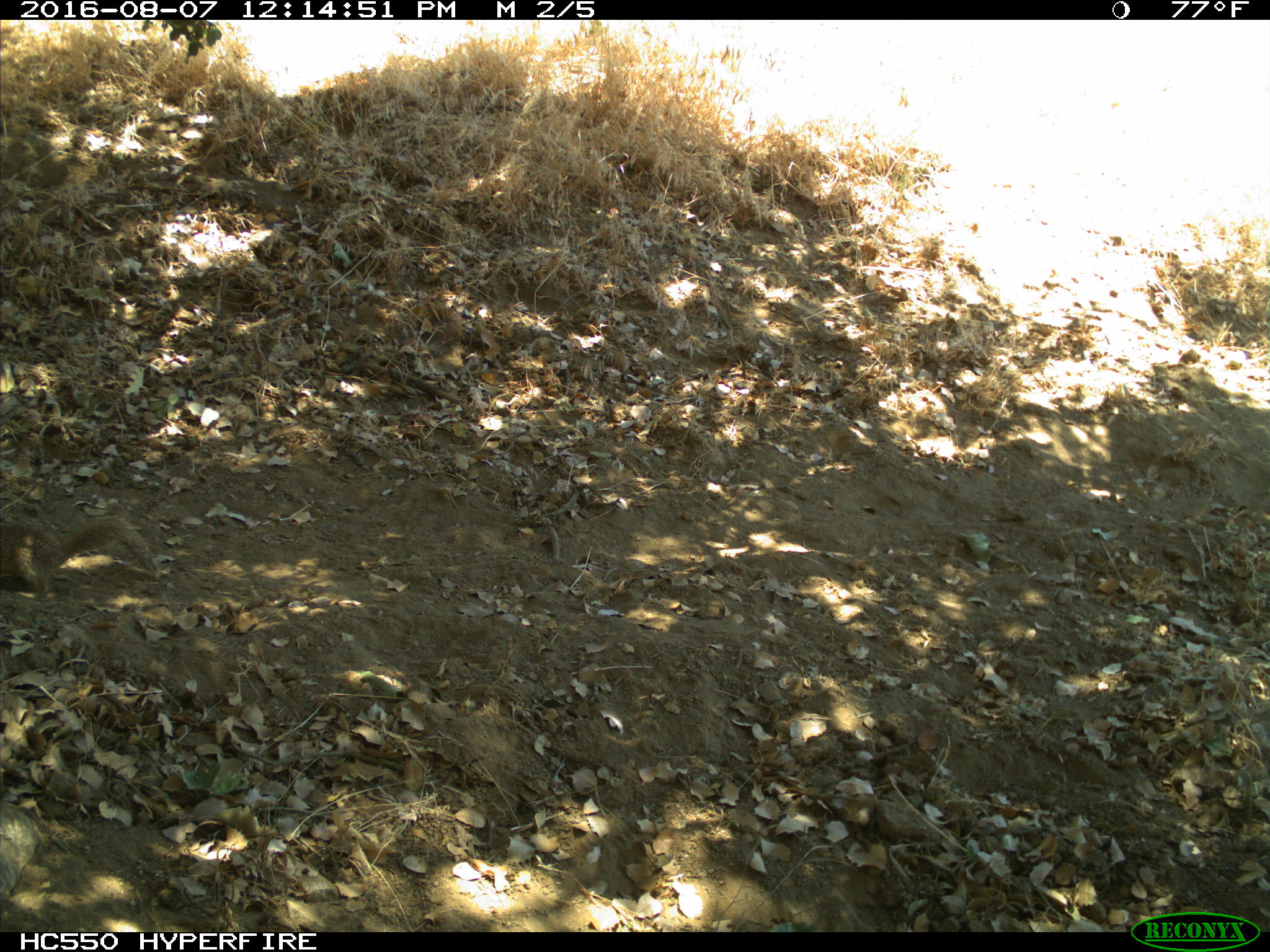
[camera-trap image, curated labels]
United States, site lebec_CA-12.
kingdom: Animalia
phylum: Chordata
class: Mammalia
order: Rodentia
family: Sciuridae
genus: Otospermophilus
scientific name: Otospermophilus beecheyi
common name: california ground squirrel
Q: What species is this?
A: Otospermophilus beecheyi (california ground squirrel).